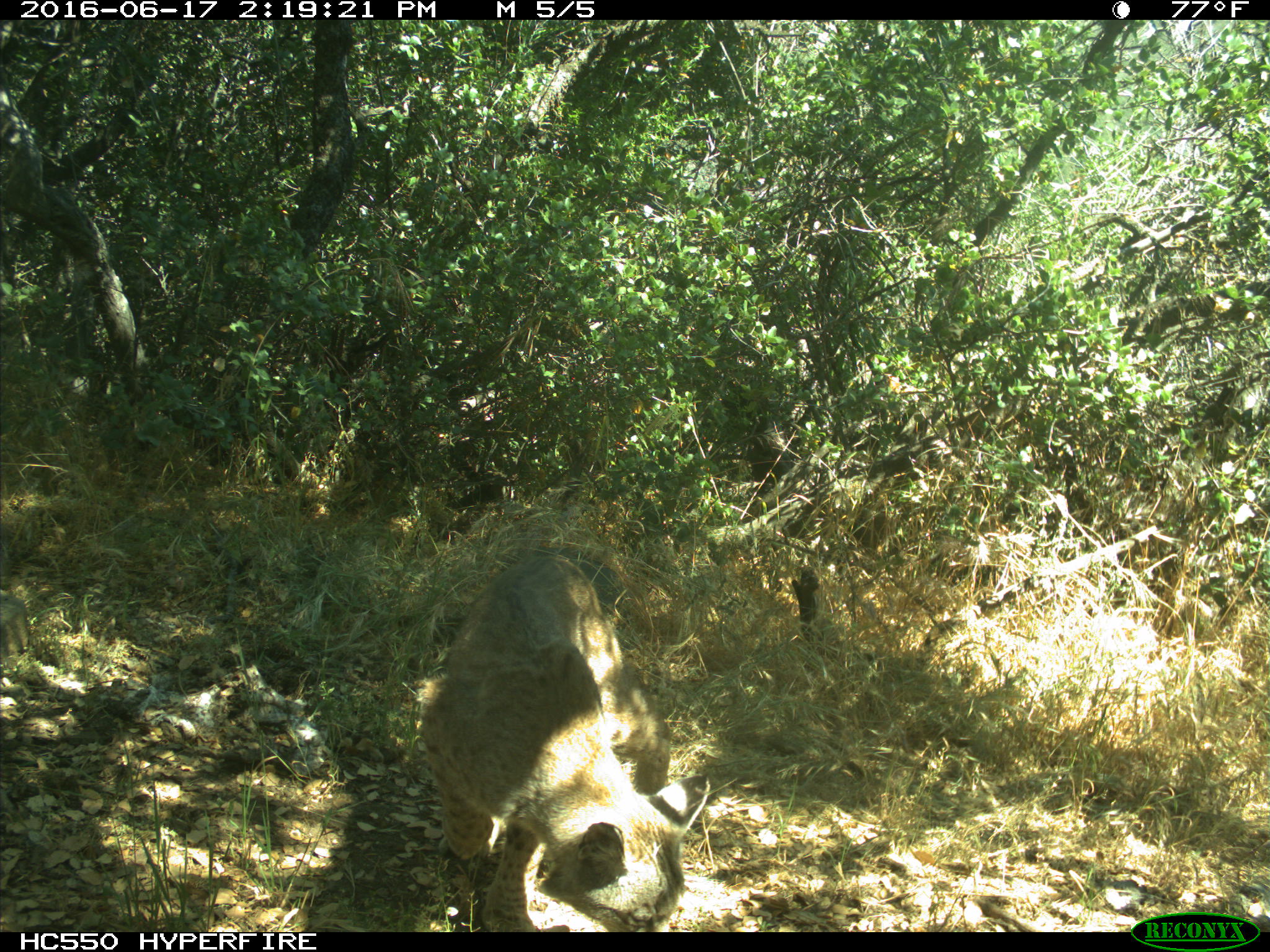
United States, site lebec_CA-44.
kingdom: Animalia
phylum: Chordata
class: Mammalia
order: Carnivora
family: Felidae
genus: Lynx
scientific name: Lynx rufus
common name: bobcat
Lynx rufus (bobcat).